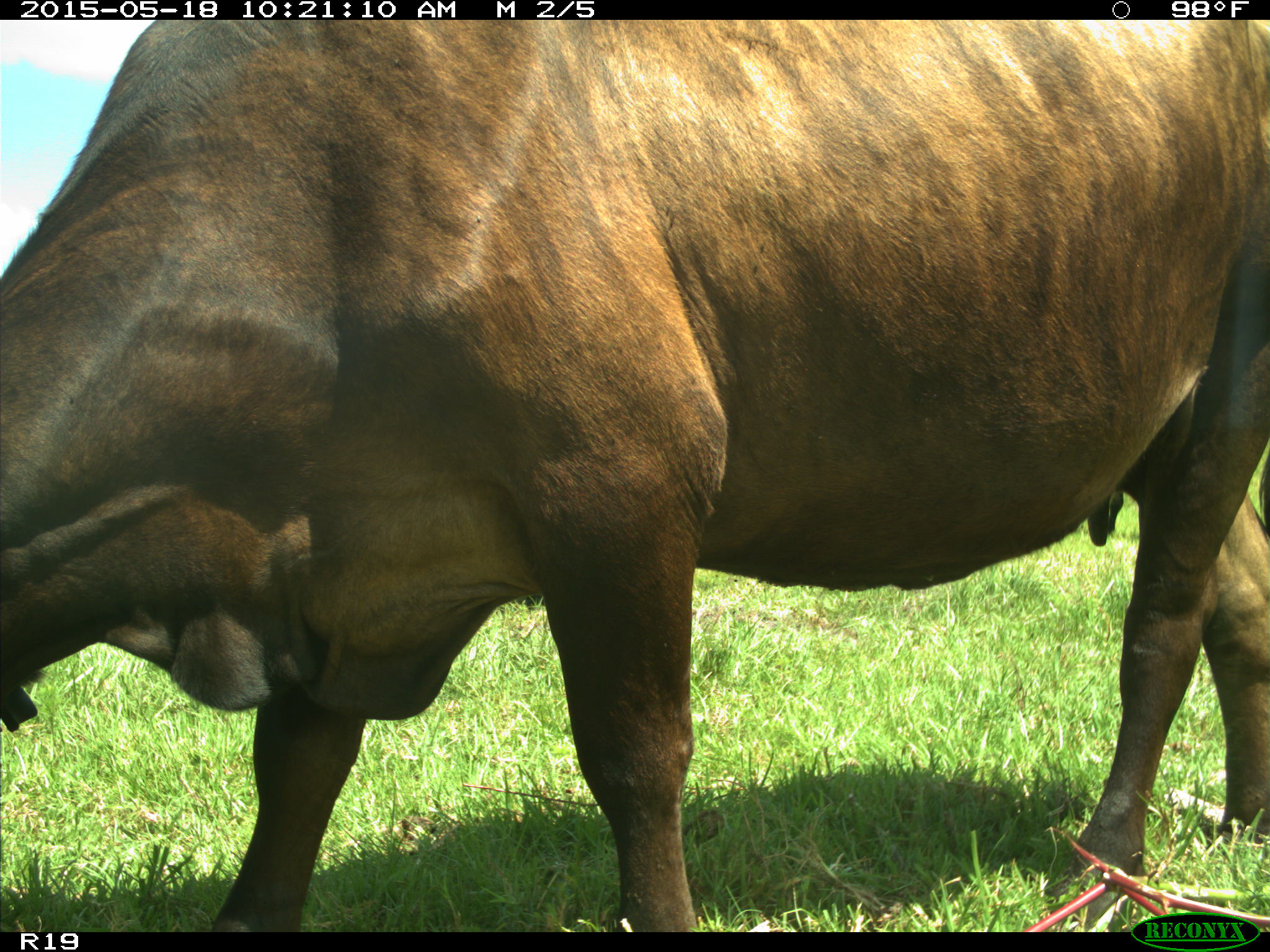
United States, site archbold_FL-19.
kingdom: Animalia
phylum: Chordata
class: Mammalia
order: Artiodactyla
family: Bovidae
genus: Bos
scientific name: Bos taurus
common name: domestic cow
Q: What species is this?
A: Bos taurus (domestic cow).